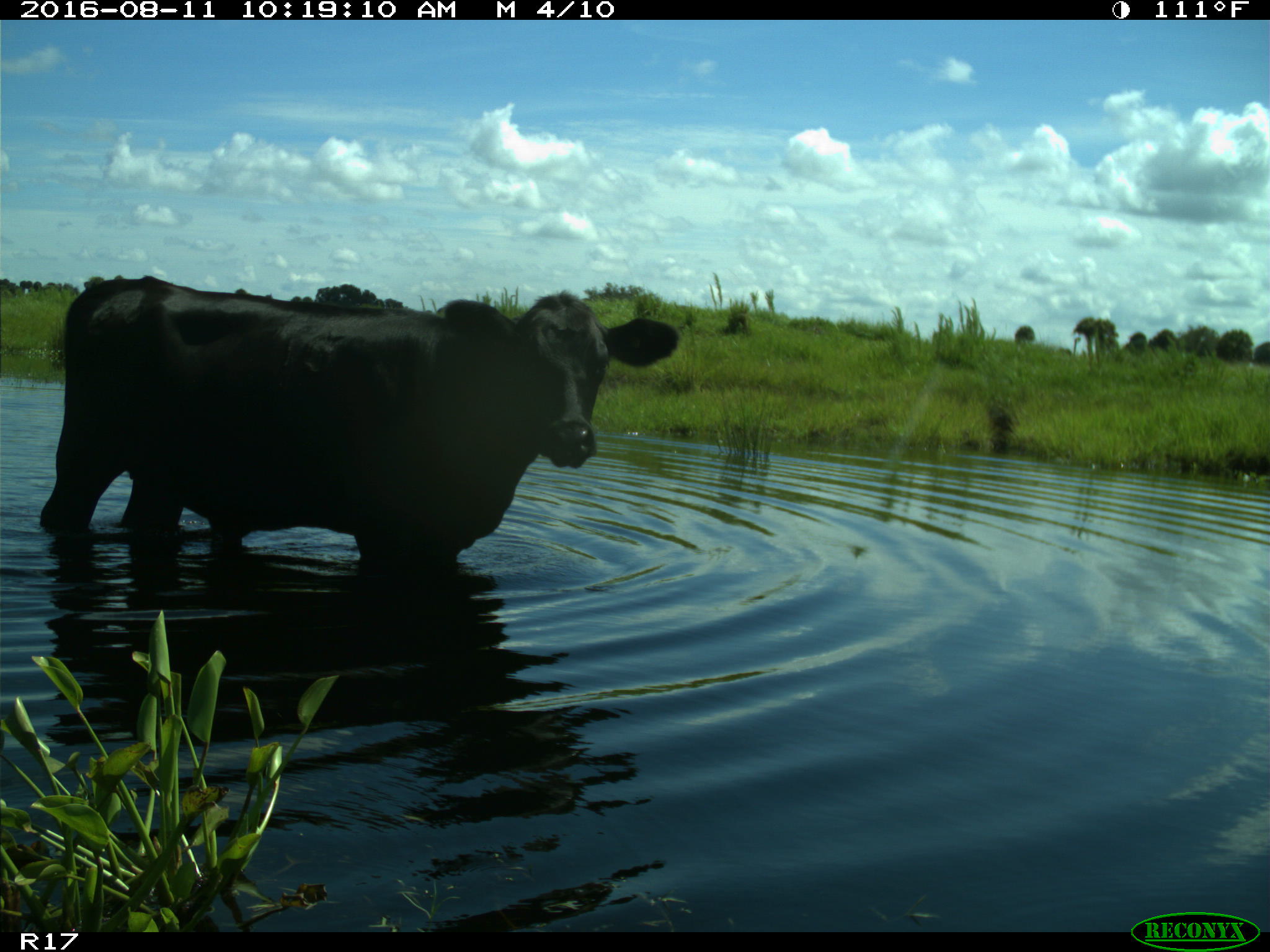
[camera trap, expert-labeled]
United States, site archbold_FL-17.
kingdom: Animalia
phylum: Chordata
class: Mammalia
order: Artiodactyla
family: Bovidae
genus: Bos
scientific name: Bos taurus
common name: domestic cow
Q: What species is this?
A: Bos taurus (domestic cow).